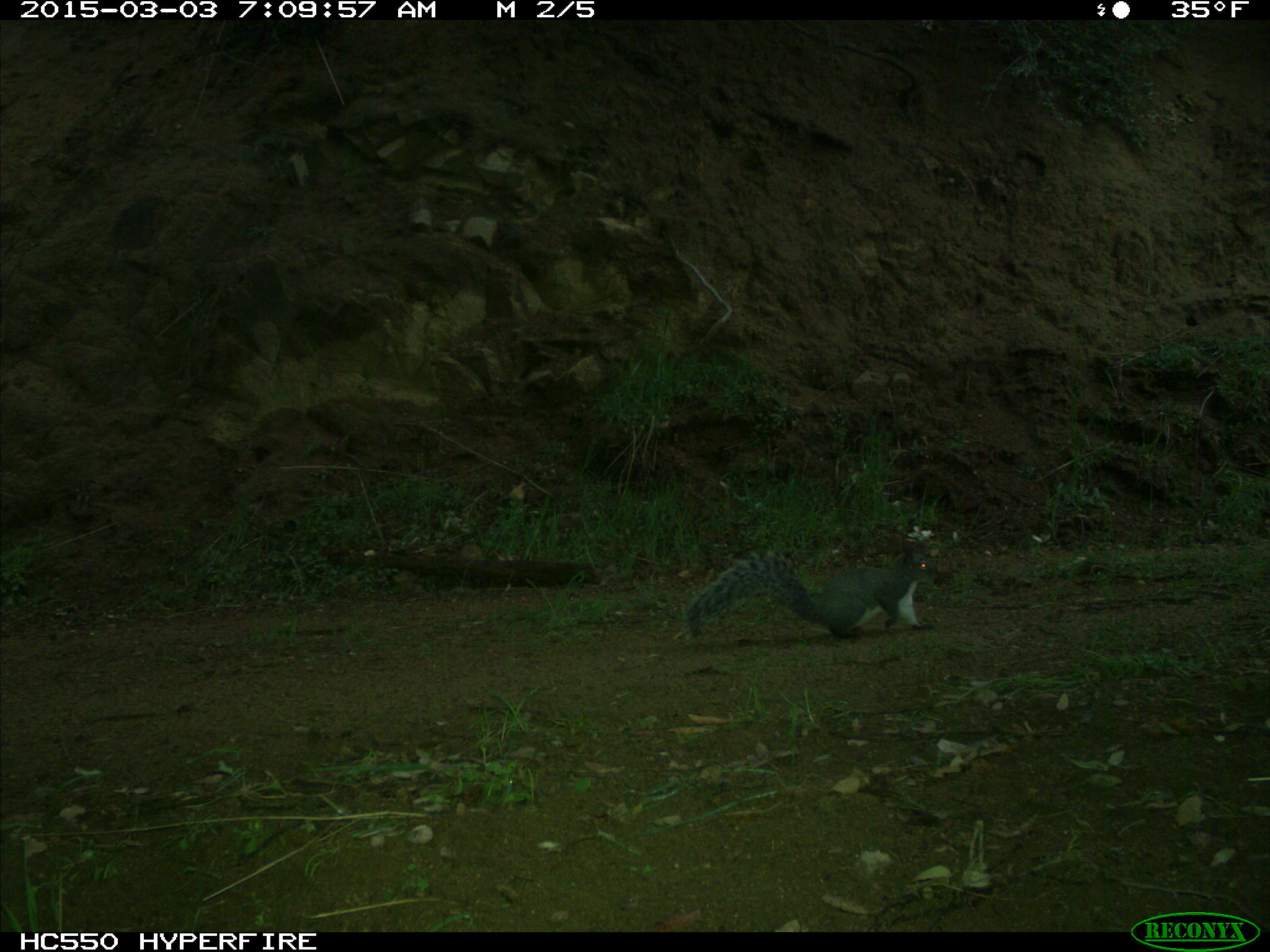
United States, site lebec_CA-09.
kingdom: Animalia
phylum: Chordata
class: Mammalia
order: Rodentia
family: Sciuridae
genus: Sciurus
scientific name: Sciurus carolinensis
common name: eastern gray squirrel